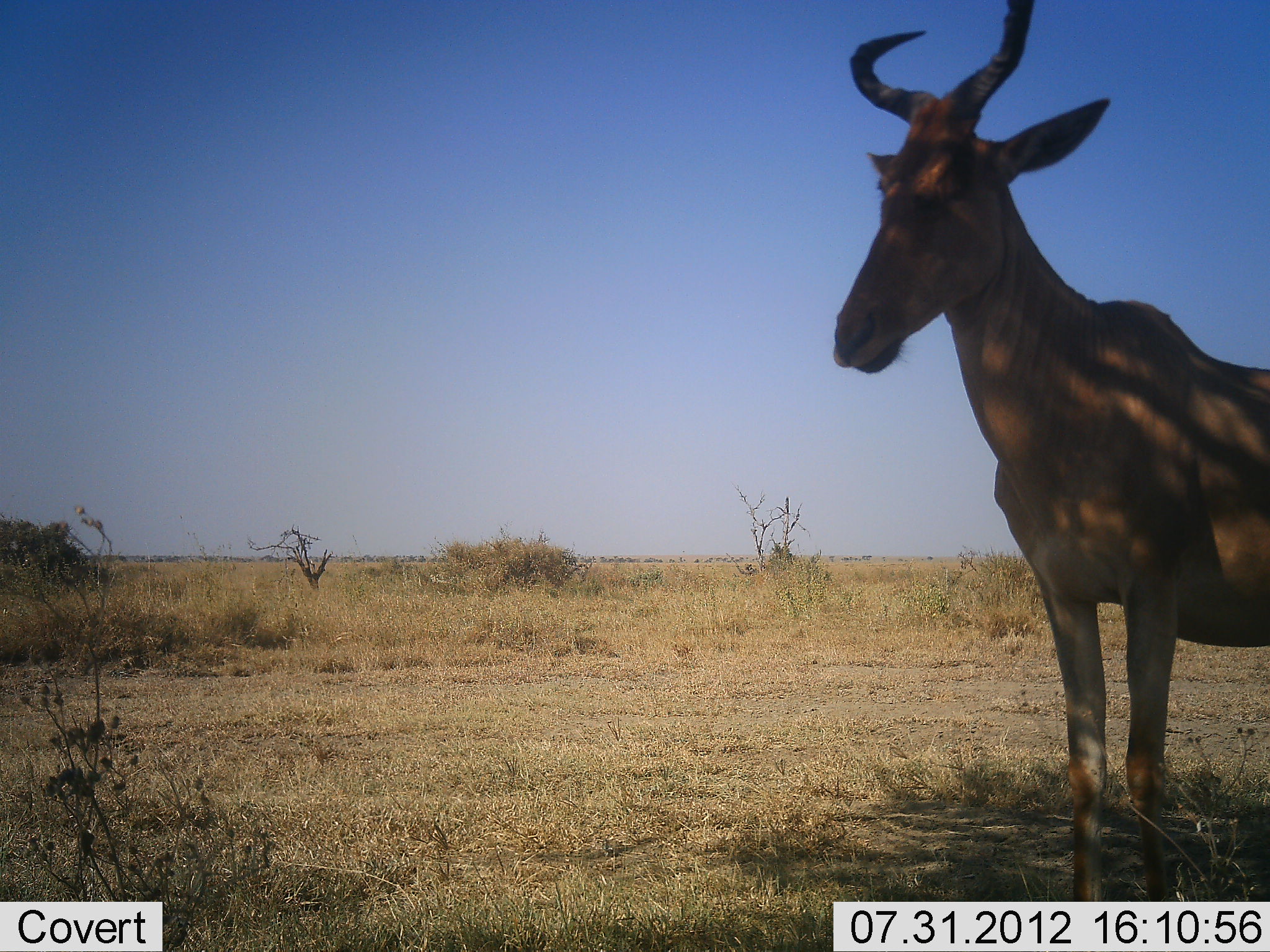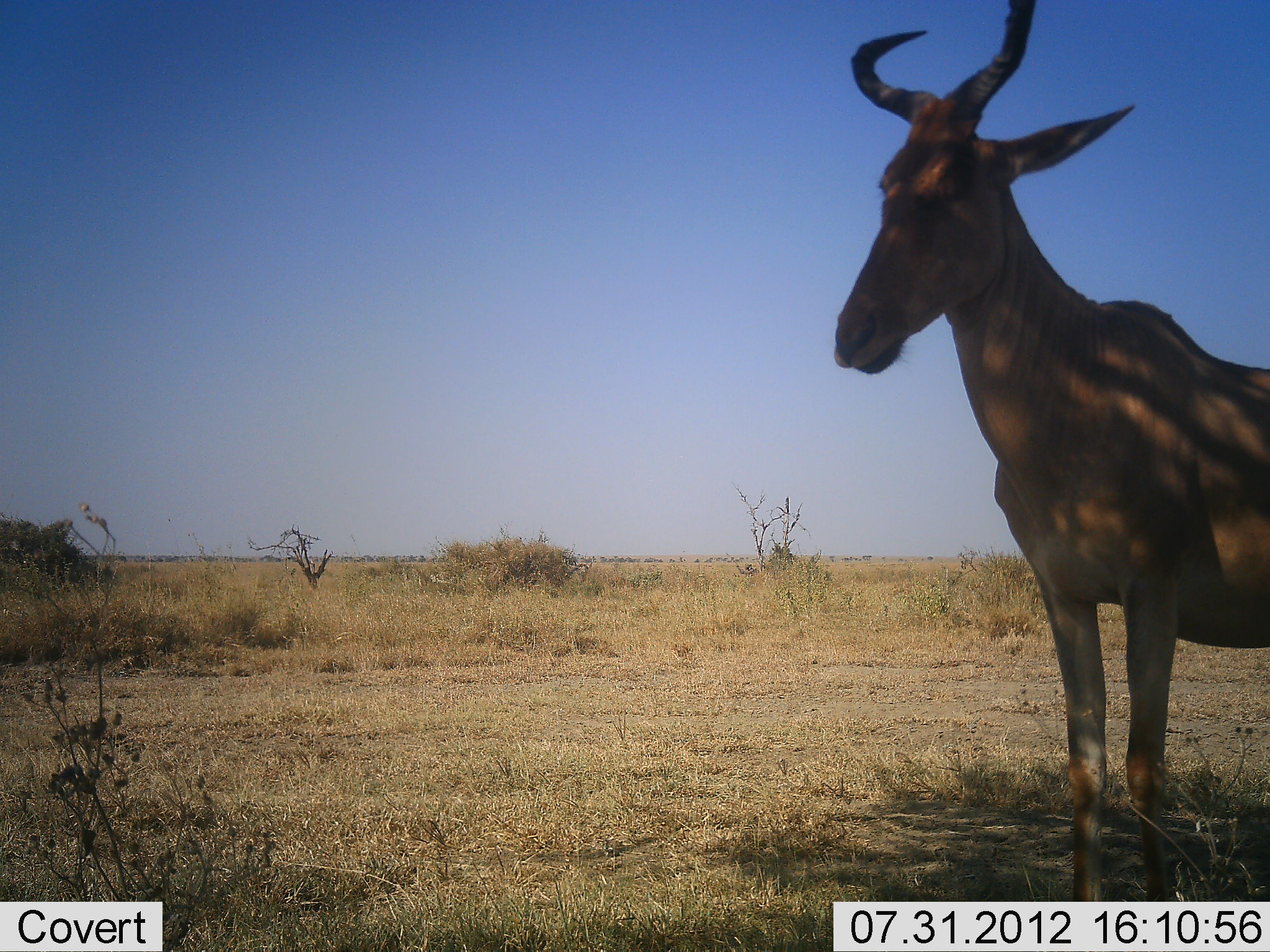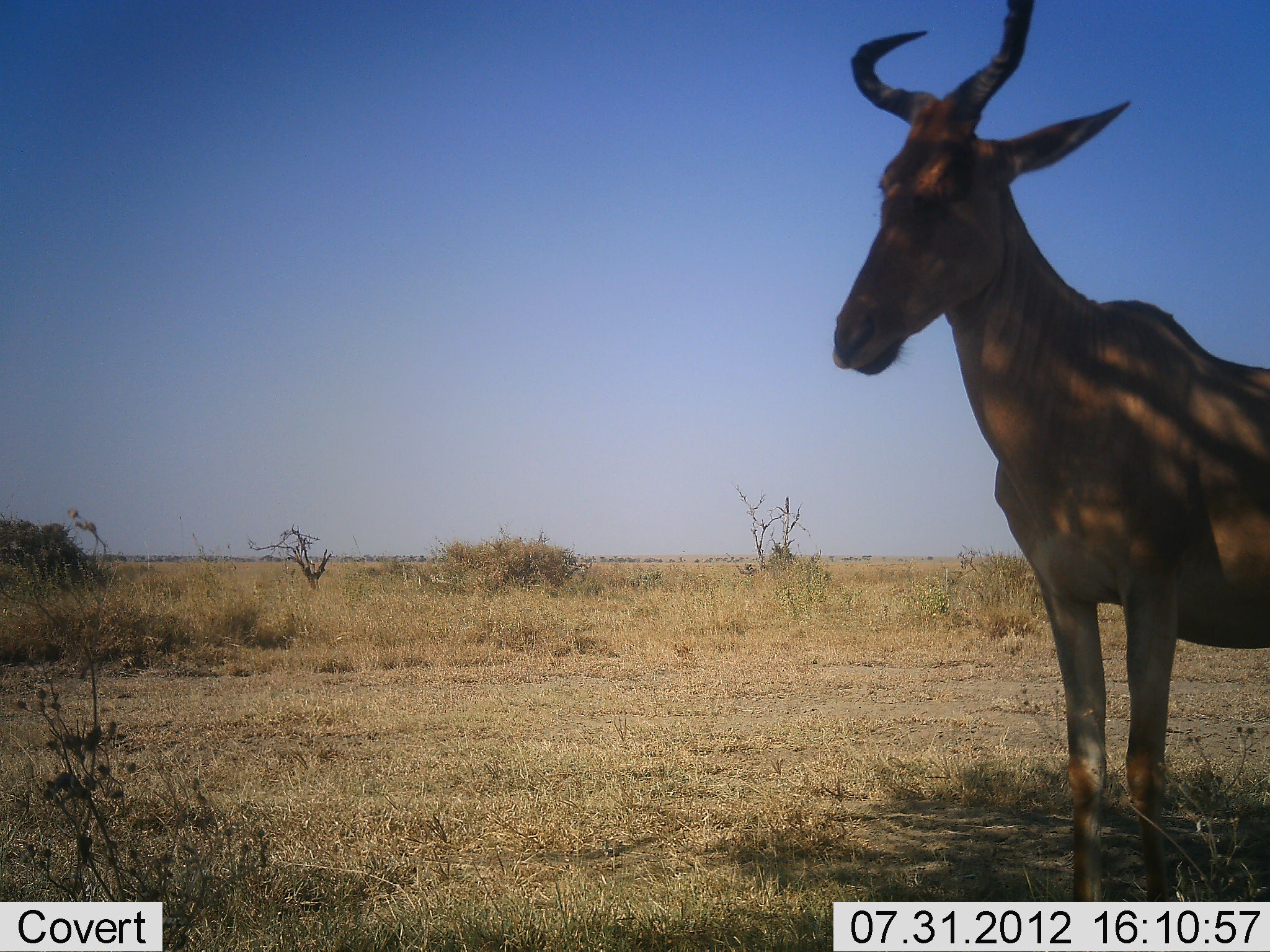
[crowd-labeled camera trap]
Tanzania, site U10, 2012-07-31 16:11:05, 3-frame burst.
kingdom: Animalia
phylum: Chordata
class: Mammalia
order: Artiodactyla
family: Bovidae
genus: Alcelaphus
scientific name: Alcelaphus buselaphus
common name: hartebeest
Hartebeest (Alcelaphus buselaphus), count 1. Behavior (volunteer vote fractions): standing 100%, resting 0%, moving 0%, interacting 0%. Young present (vote fraction): 0%. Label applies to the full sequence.